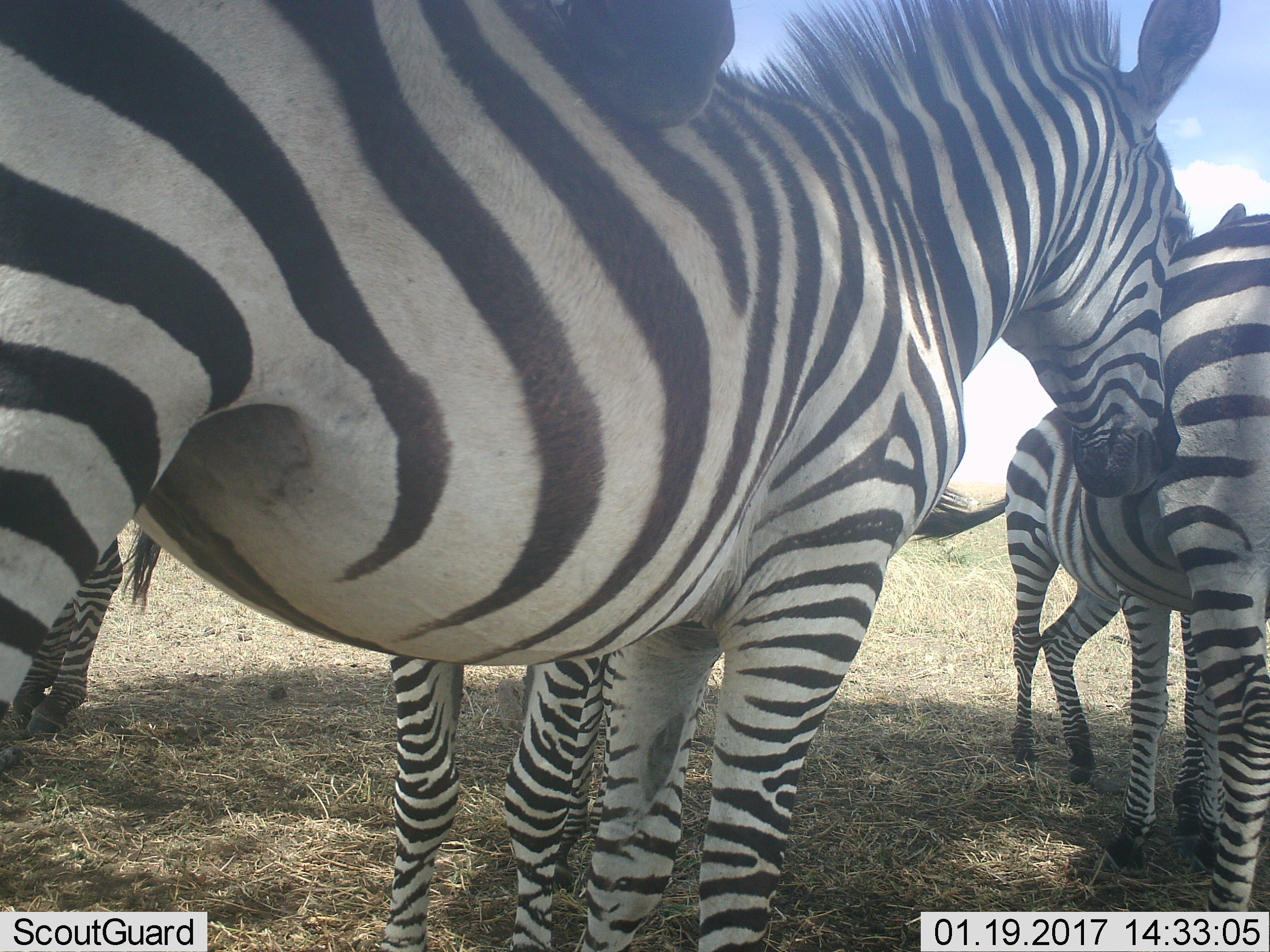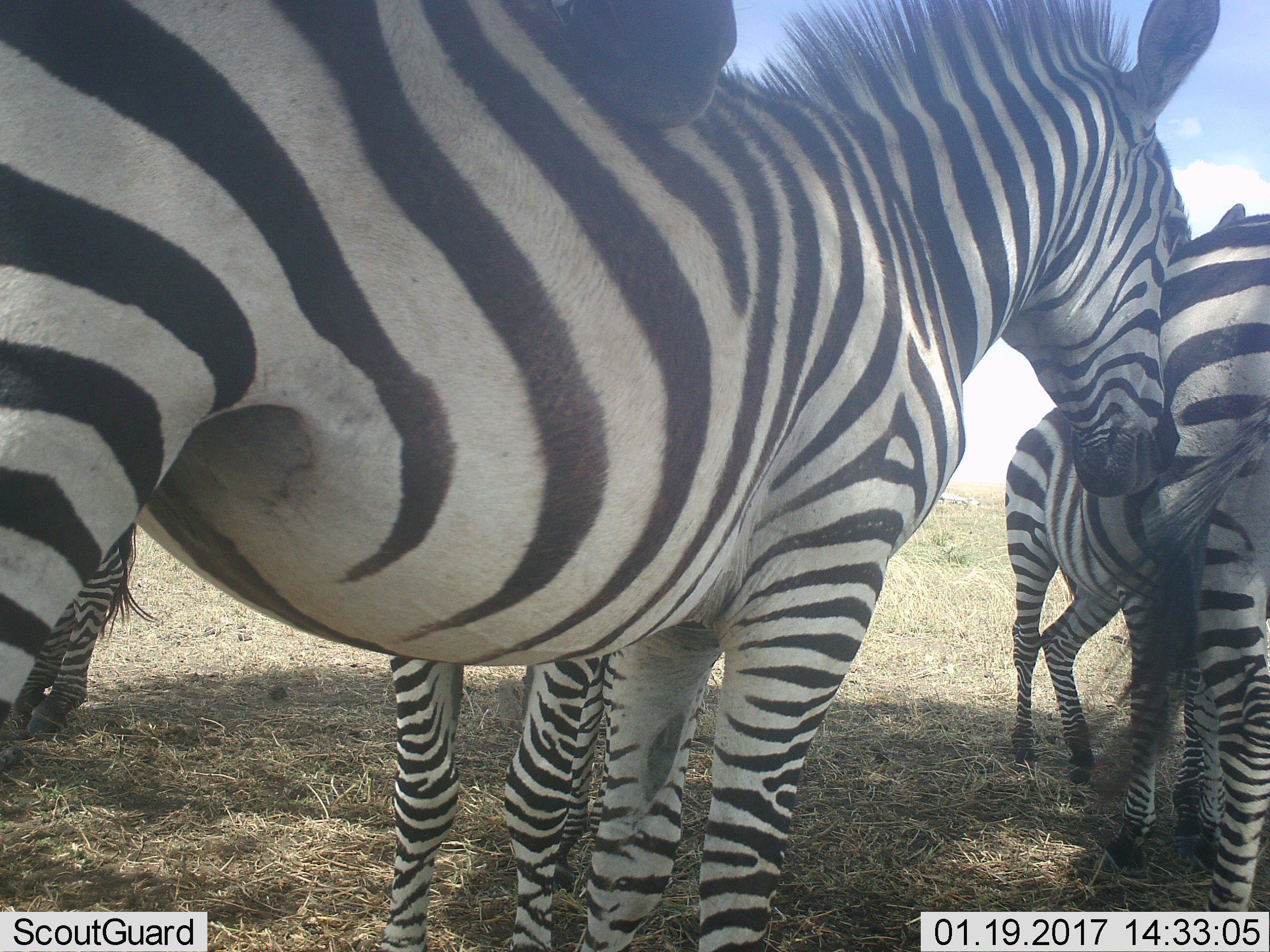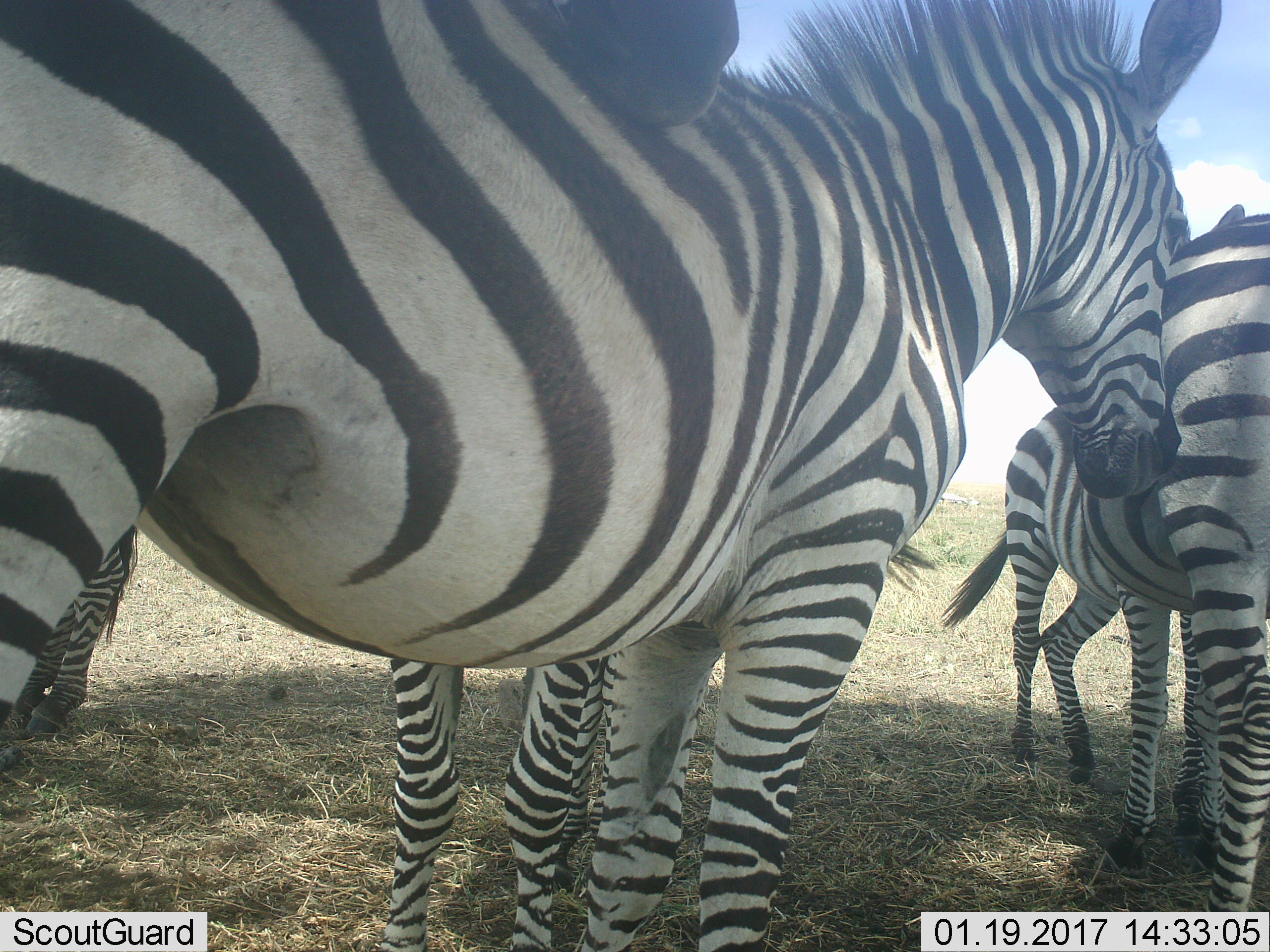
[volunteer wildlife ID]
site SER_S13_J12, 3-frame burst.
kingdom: Animalia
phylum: Chordata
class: Mammalia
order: Perissodactyla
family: Equidae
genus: Equus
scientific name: Equus quagga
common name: plains zebra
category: zebraplains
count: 5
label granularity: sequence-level